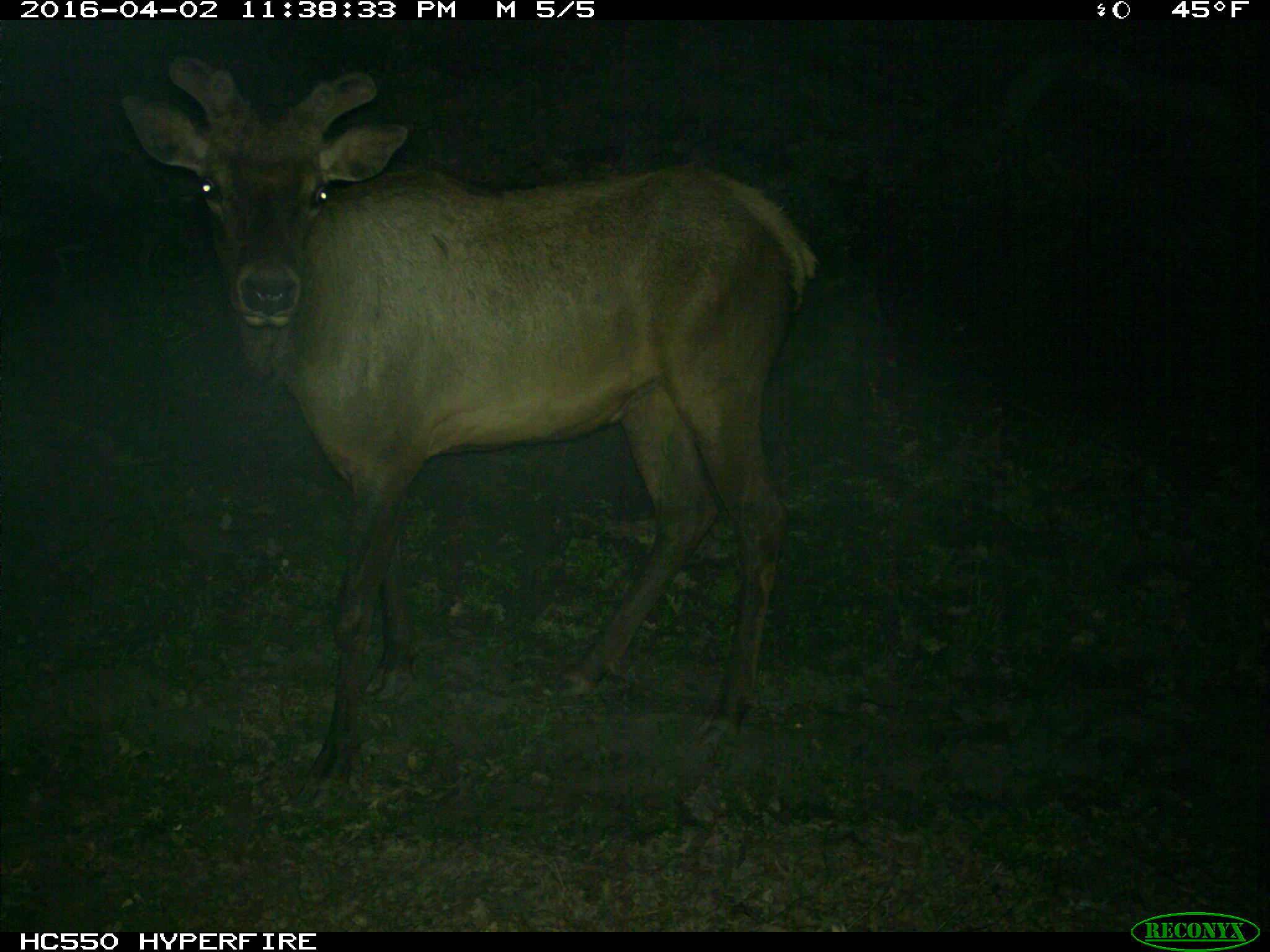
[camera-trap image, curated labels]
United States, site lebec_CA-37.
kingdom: Animalia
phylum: Chordata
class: Mammalia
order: Artiodactyla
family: Cervidae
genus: Cervus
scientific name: Cervus canadensis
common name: elk